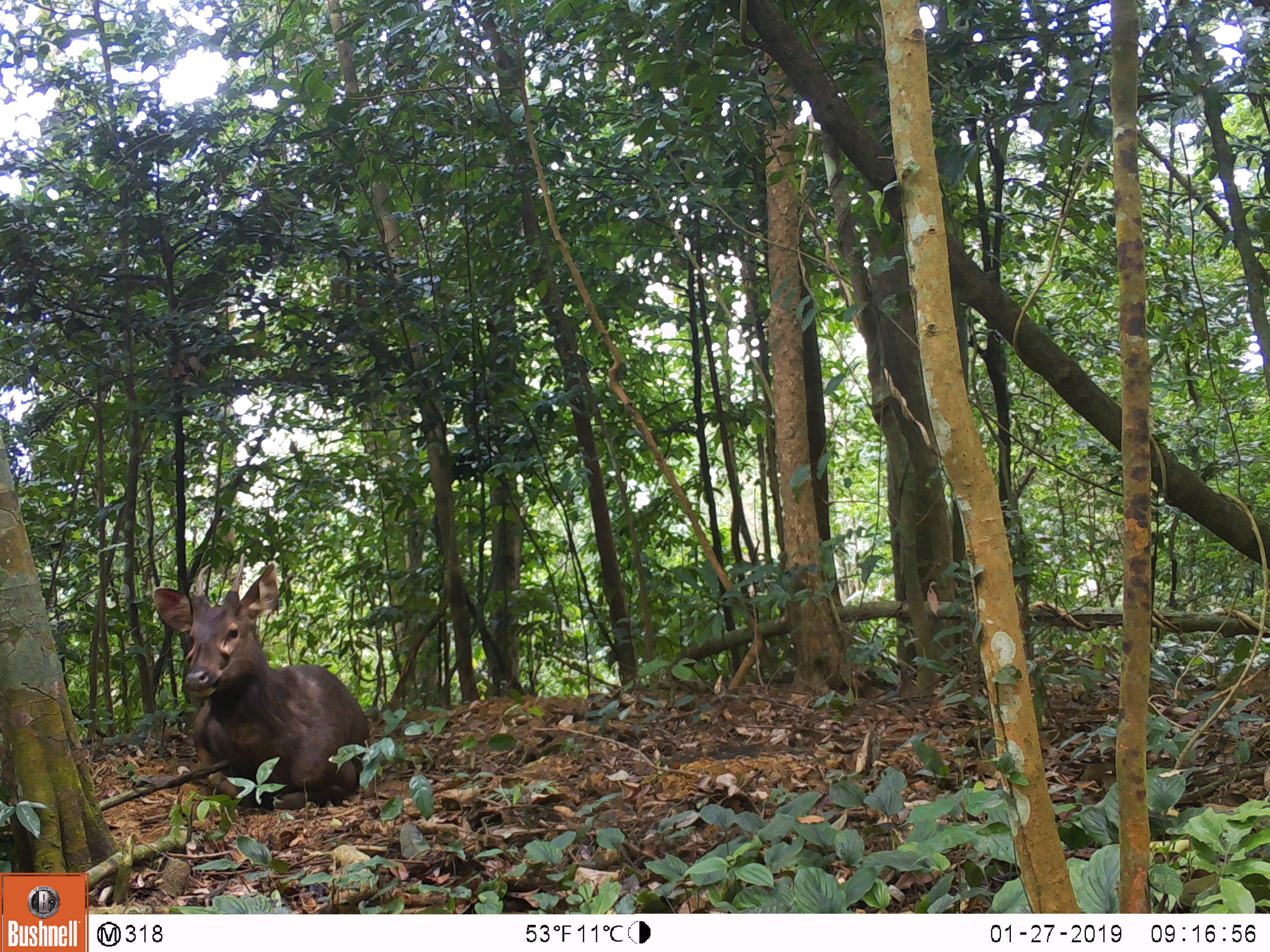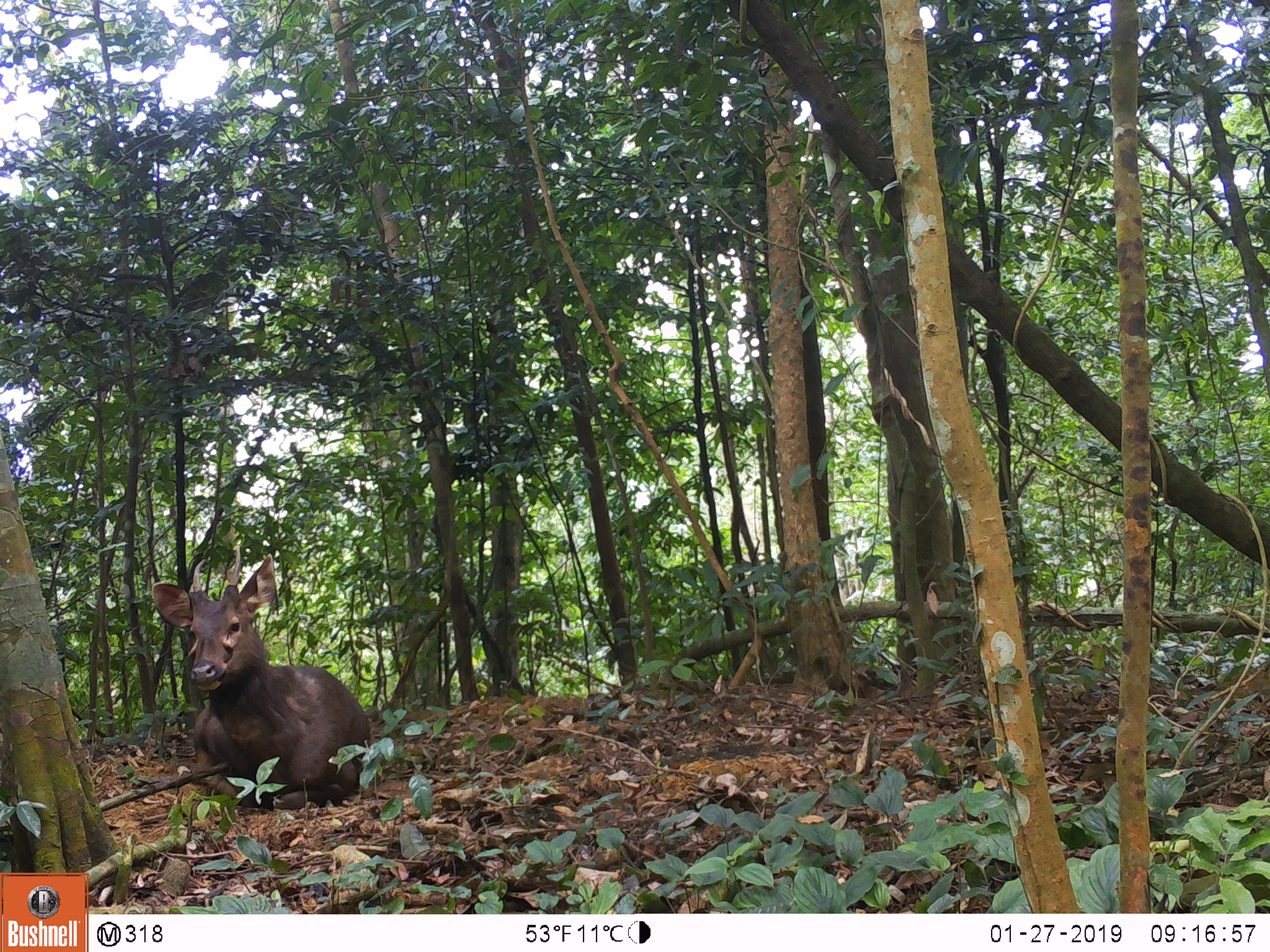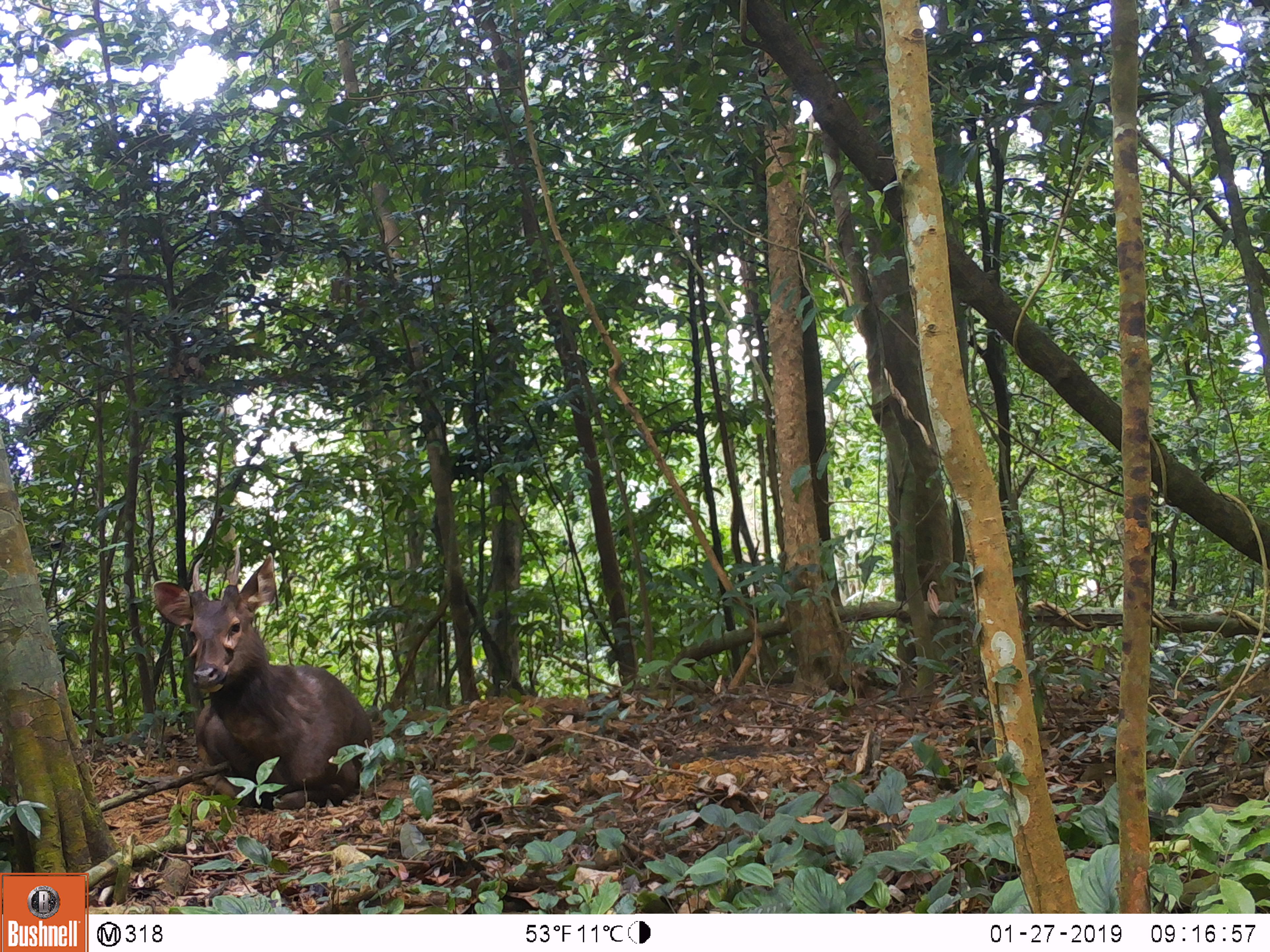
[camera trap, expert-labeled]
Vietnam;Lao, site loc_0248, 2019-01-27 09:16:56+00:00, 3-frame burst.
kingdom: Animalia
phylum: Chordata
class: Mammalia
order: Artiodactyla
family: Cervidae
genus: Rusa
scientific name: Rusa unicolor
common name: sambar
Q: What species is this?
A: Sambar (Rusa unicolor).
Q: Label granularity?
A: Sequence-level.